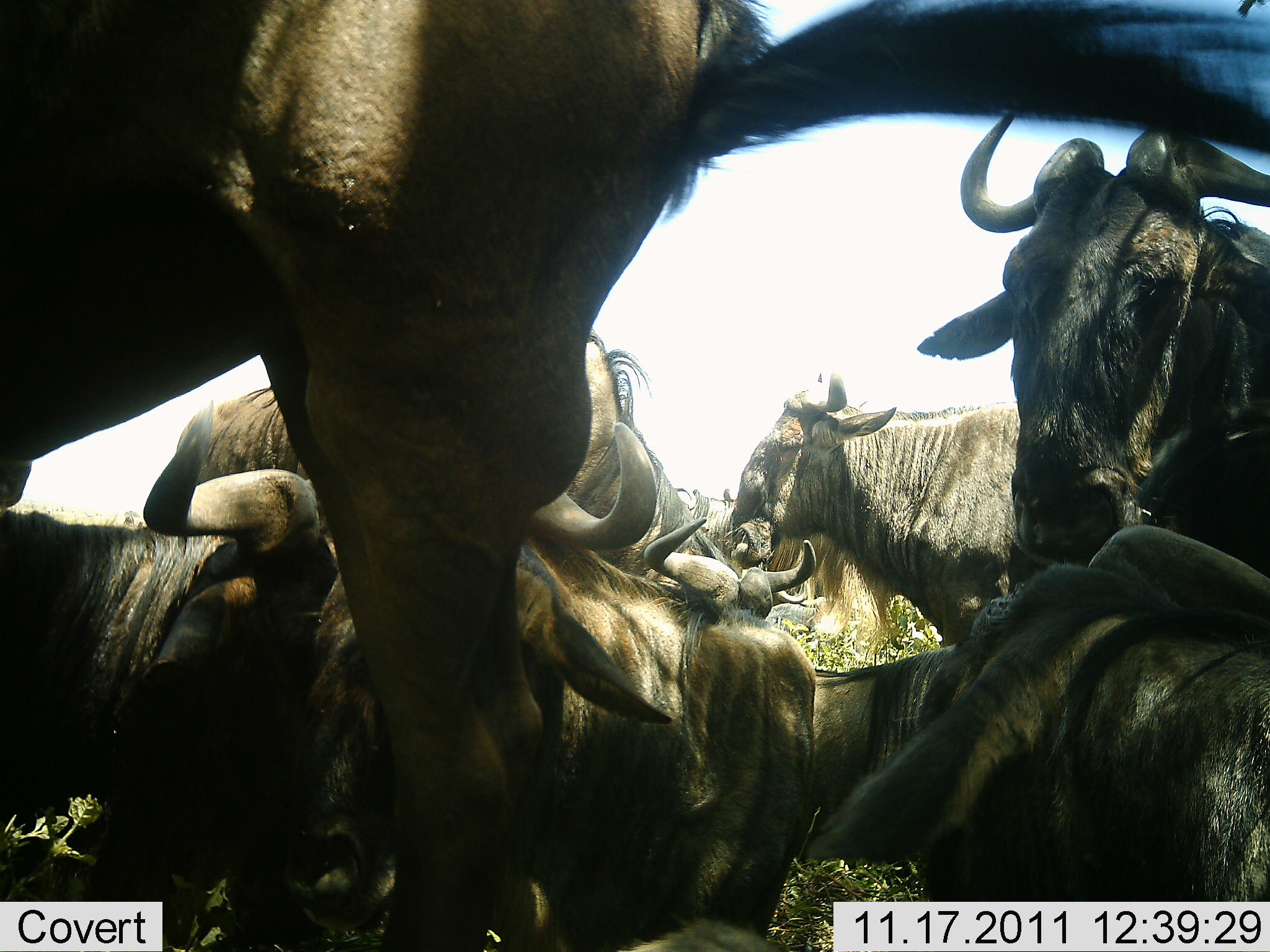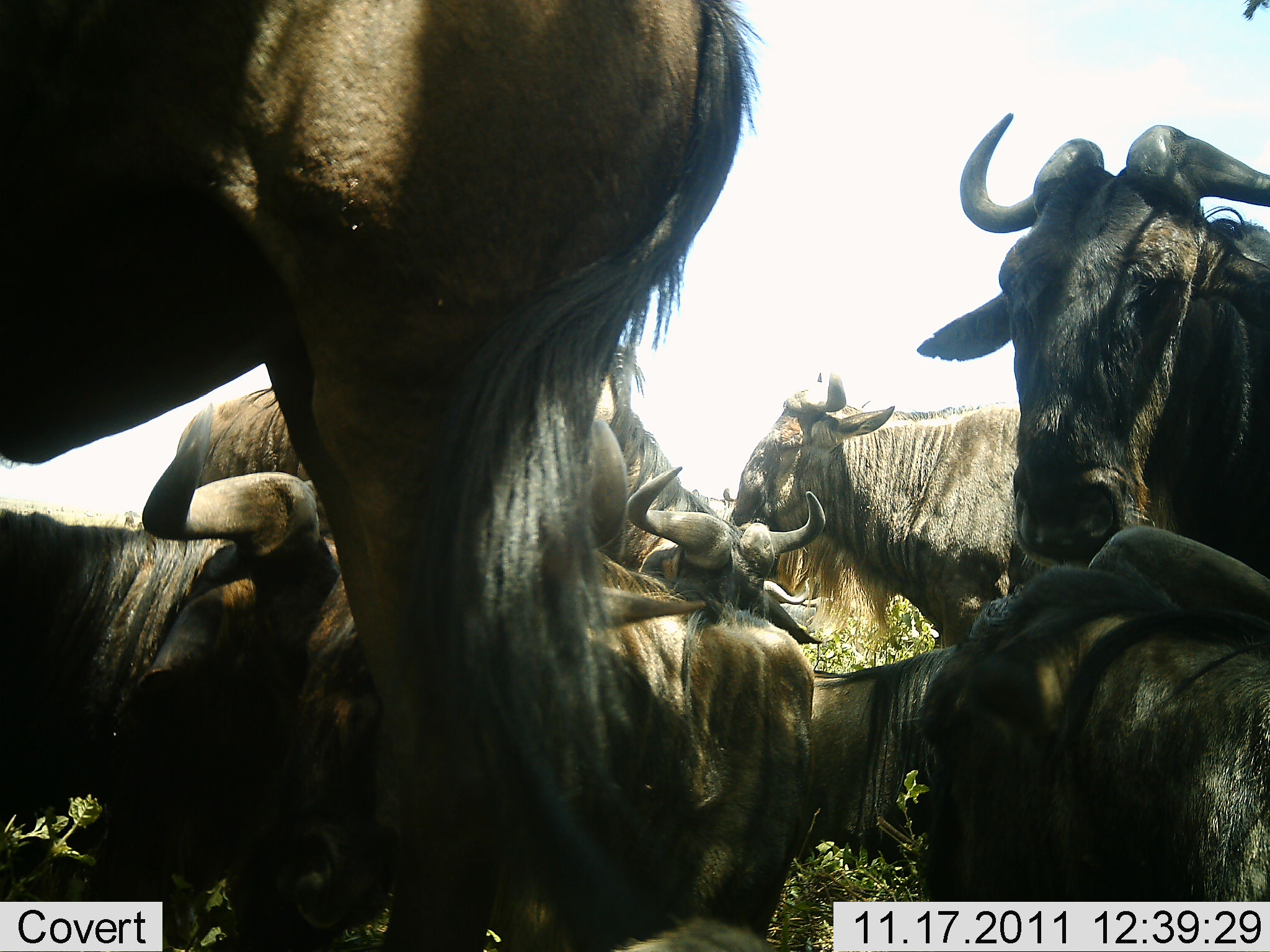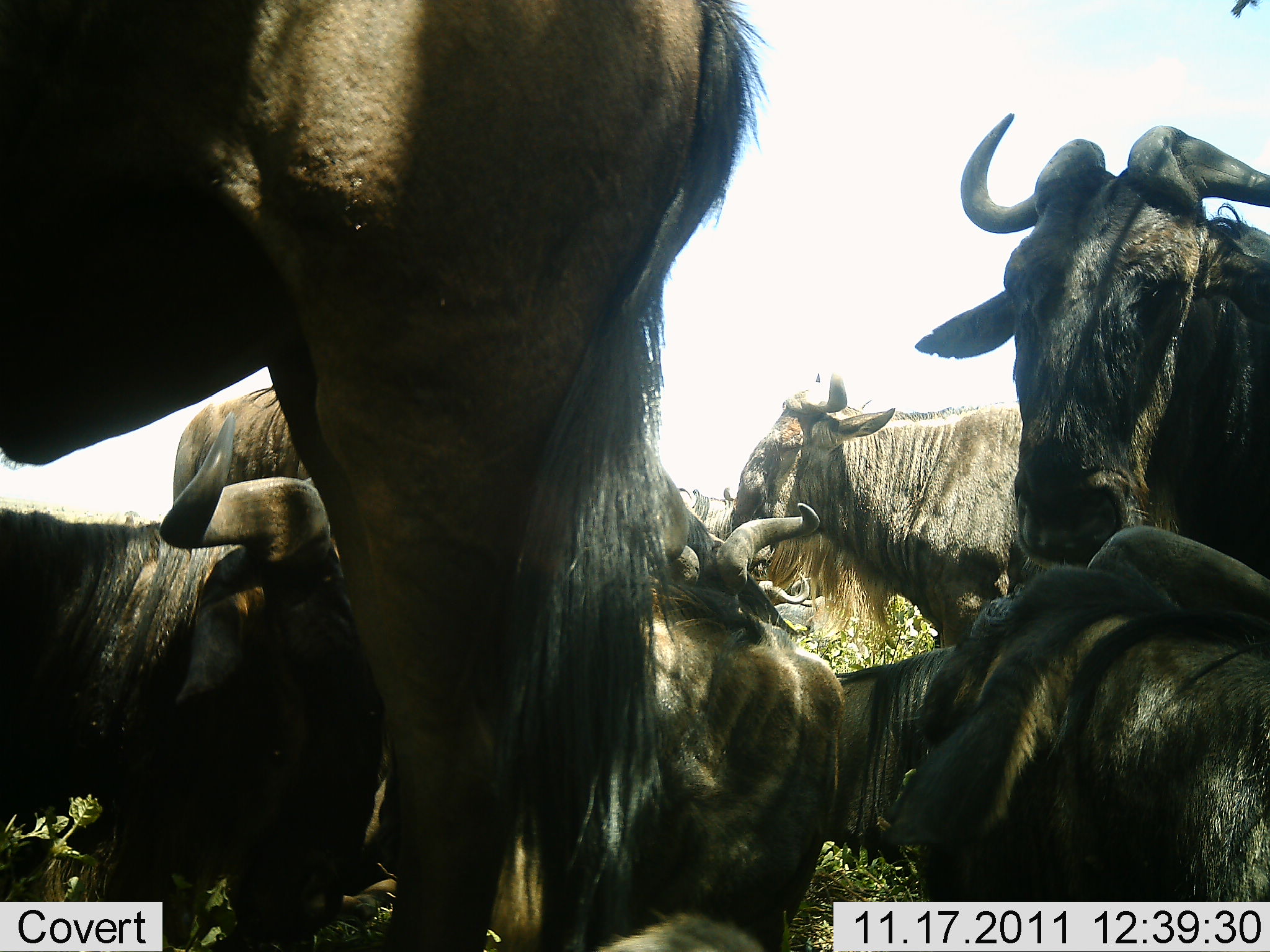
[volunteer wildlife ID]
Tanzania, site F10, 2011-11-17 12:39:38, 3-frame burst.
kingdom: Animalia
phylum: Chordata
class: Mammalia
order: Artiodactyla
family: Bovidae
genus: Connochaetes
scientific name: Connochaetes taurinus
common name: blue wildebeest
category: wildebeest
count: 7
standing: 54%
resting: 85%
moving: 8%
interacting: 15%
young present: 0%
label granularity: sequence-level